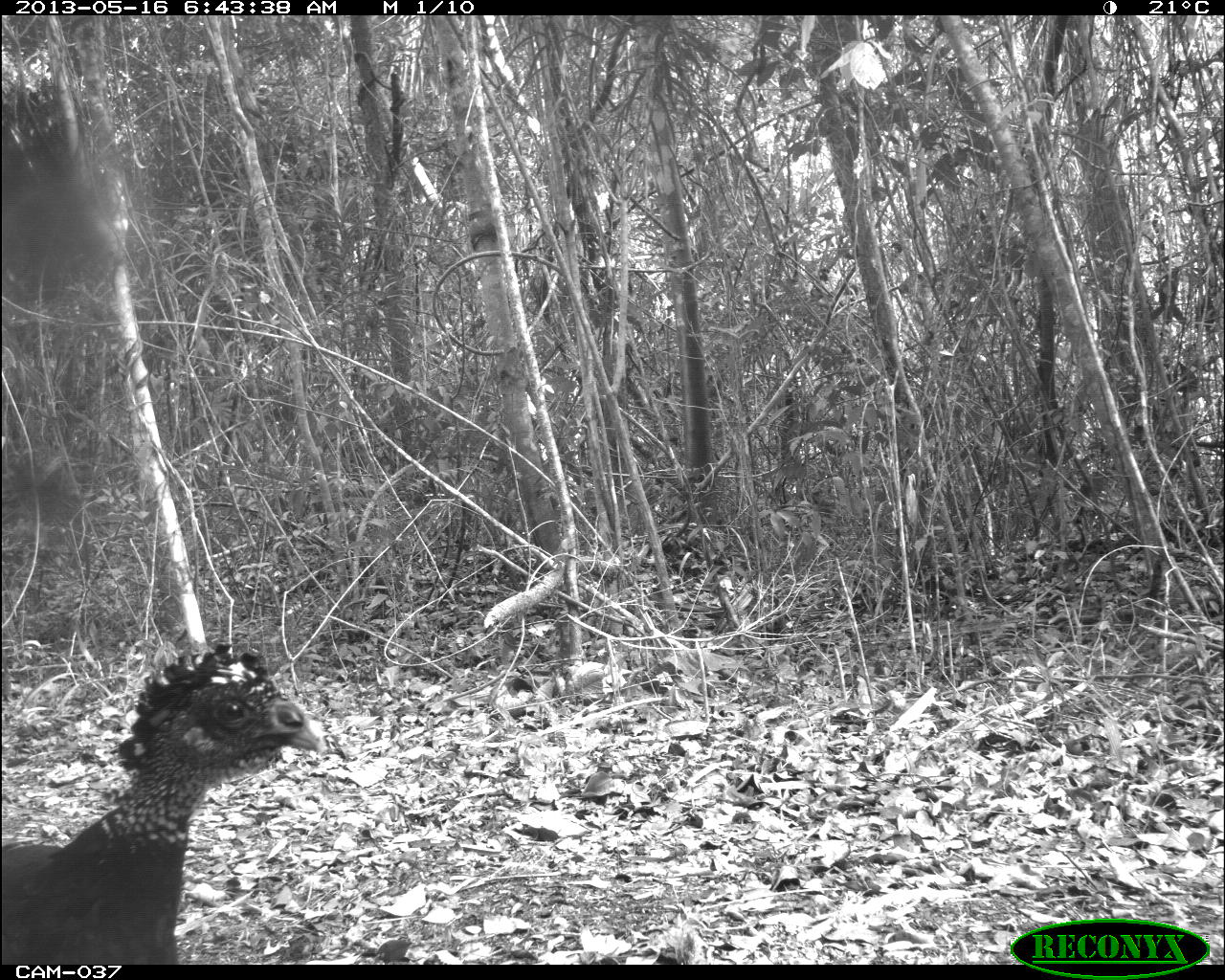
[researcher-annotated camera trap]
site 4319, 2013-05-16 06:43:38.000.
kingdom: Animalia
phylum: Chordata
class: Aves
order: Galliformes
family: Cracidae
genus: Crax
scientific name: Crax rubra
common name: great curassow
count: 1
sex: female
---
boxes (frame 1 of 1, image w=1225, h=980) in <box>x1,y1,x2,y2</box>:
crax rubra: <box>0,637,328,964</box>